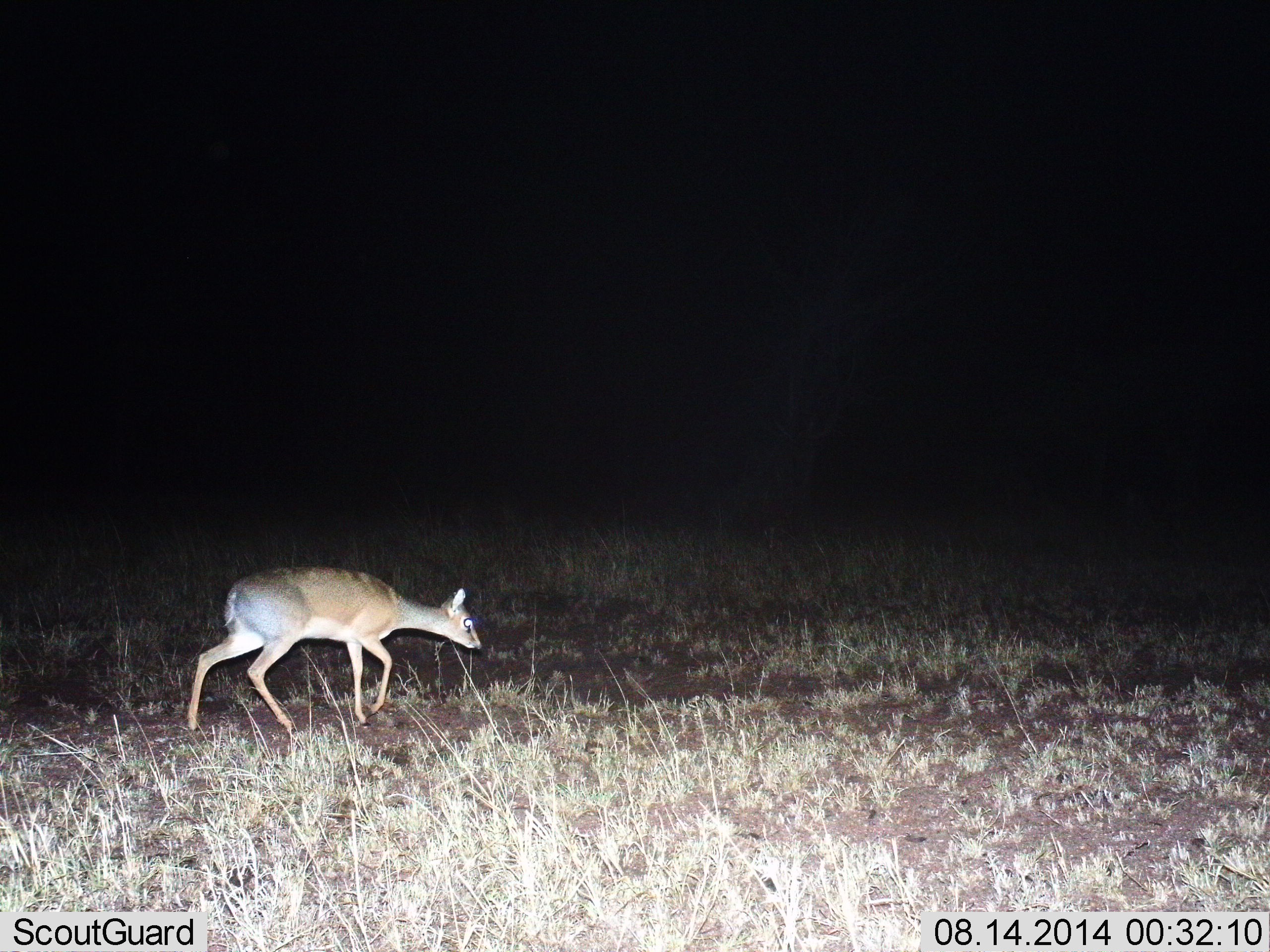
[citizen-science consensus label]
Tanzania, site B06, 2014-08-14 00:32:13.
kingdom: Animalia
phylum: Chordata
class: Mammalia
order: Artiodactyla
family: Bovidae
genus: Madoqua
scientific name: Madoqua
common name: dikdik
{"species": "dikdik (Madoqua)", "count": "1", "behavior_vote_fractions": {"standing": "10%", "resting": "0%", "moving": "90%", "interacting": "0%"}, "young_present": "0%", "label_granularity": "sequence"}